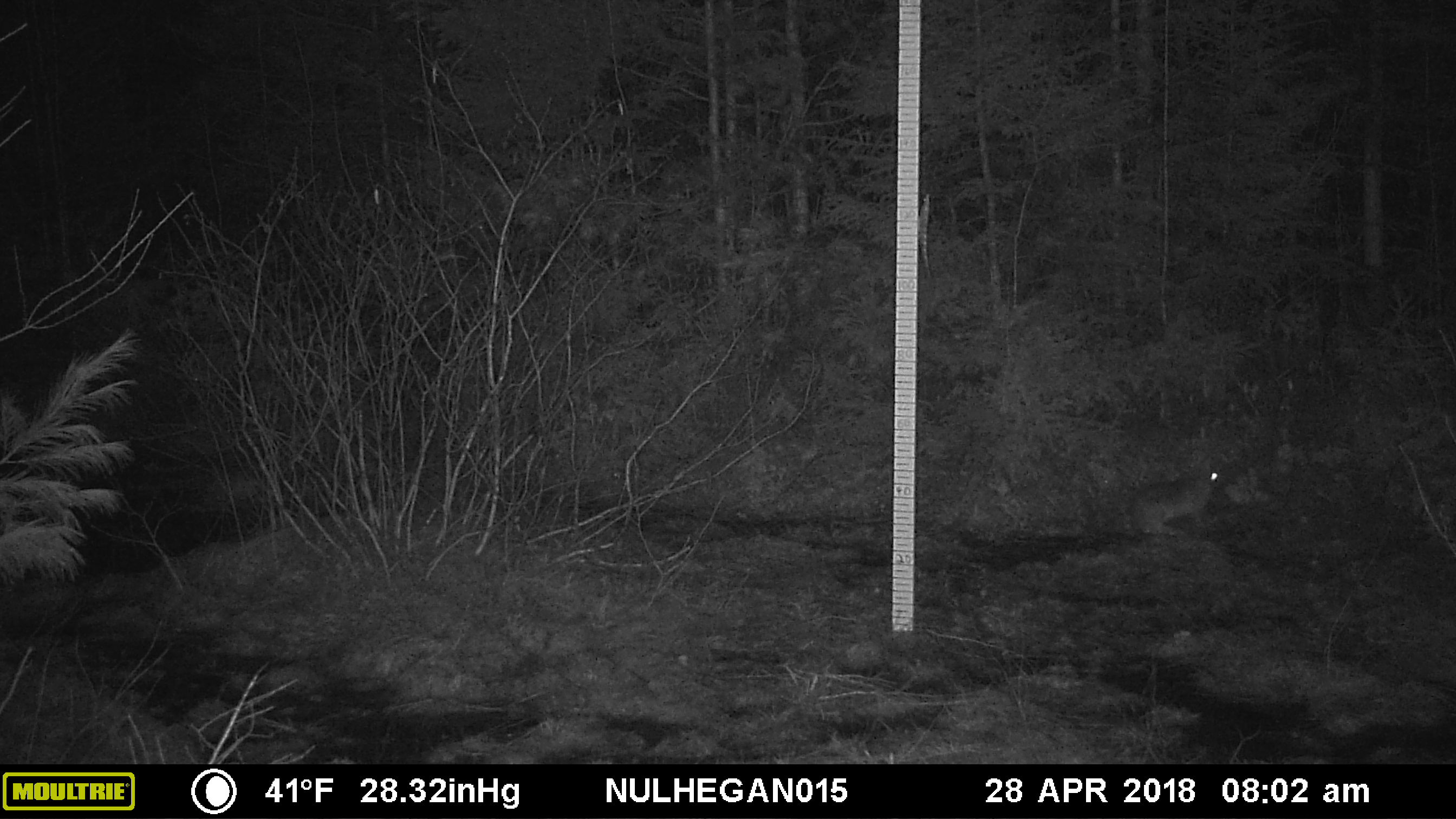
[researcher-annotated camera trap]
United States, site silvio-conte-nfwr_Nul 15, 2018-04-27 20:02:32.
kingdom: Animalia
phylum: Chordata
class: Mammalia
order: Lagomorpha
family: Leporidae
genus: Lepus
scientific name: Lepus americanus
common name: snowshoe hare